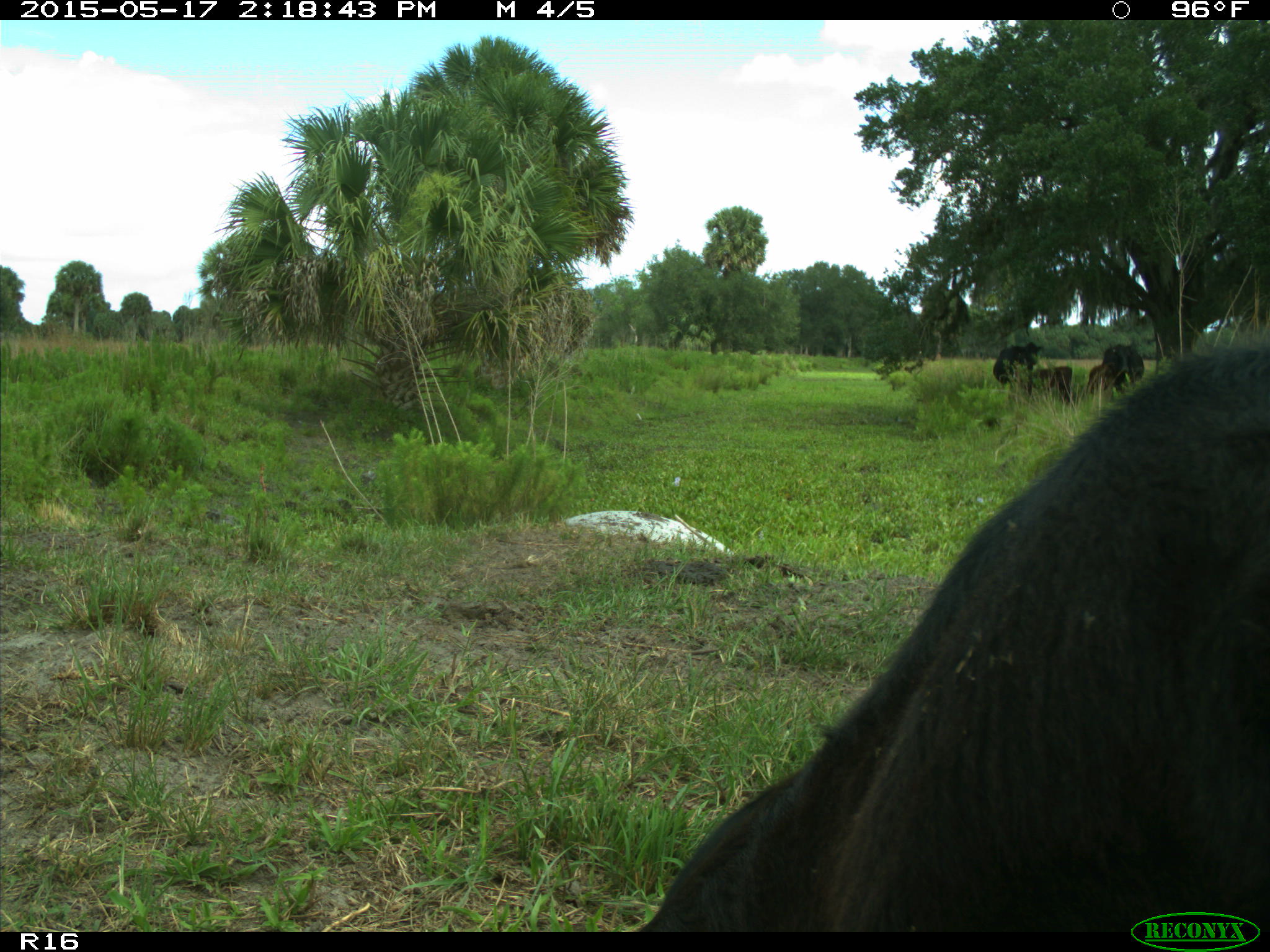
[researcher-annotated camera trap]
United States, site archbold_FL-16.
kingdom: Animalia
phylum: Chordata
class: Mammalia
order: Artiodactyla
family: Bovidae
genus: Bos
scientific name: Bos taurus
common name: domestic cow